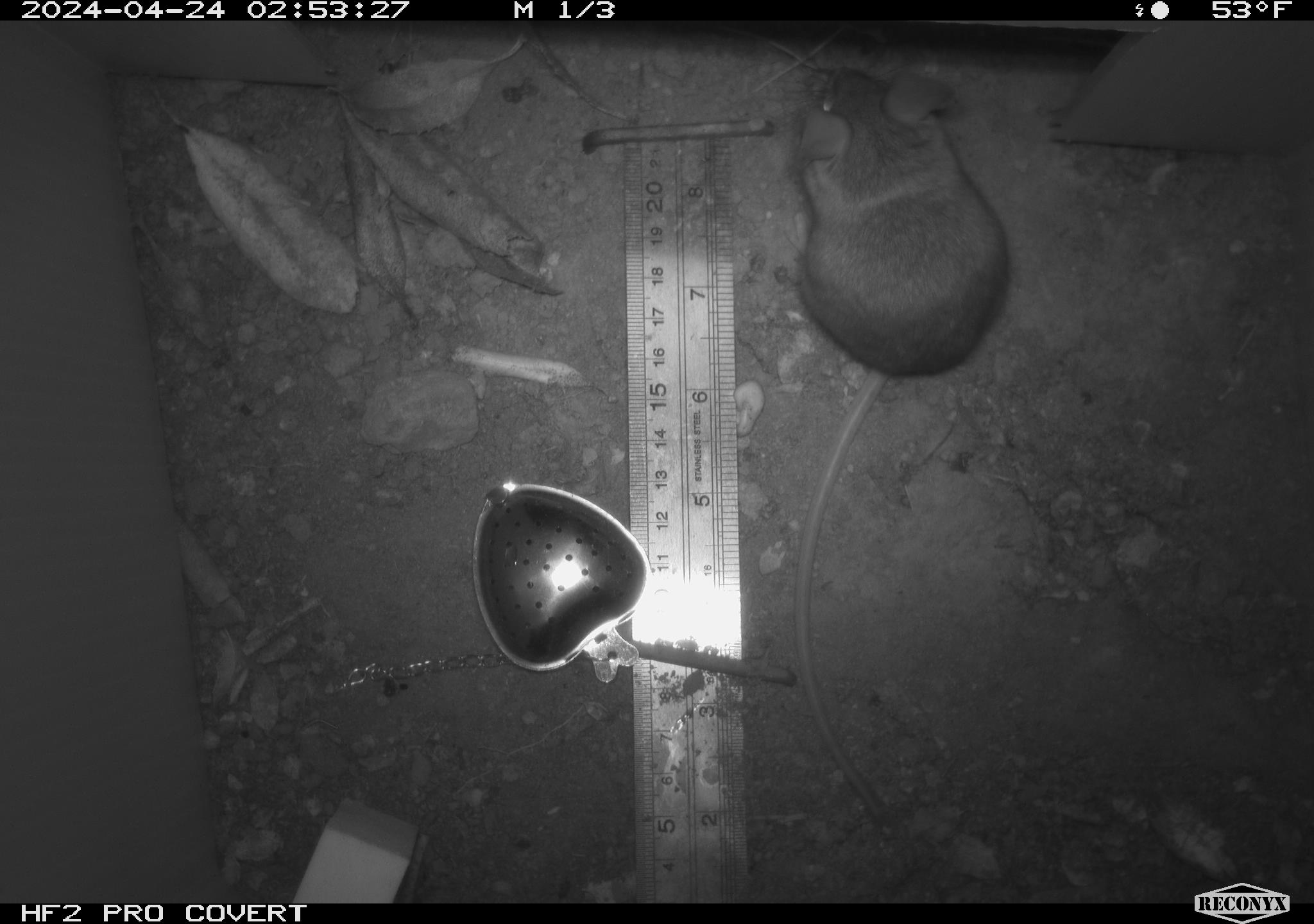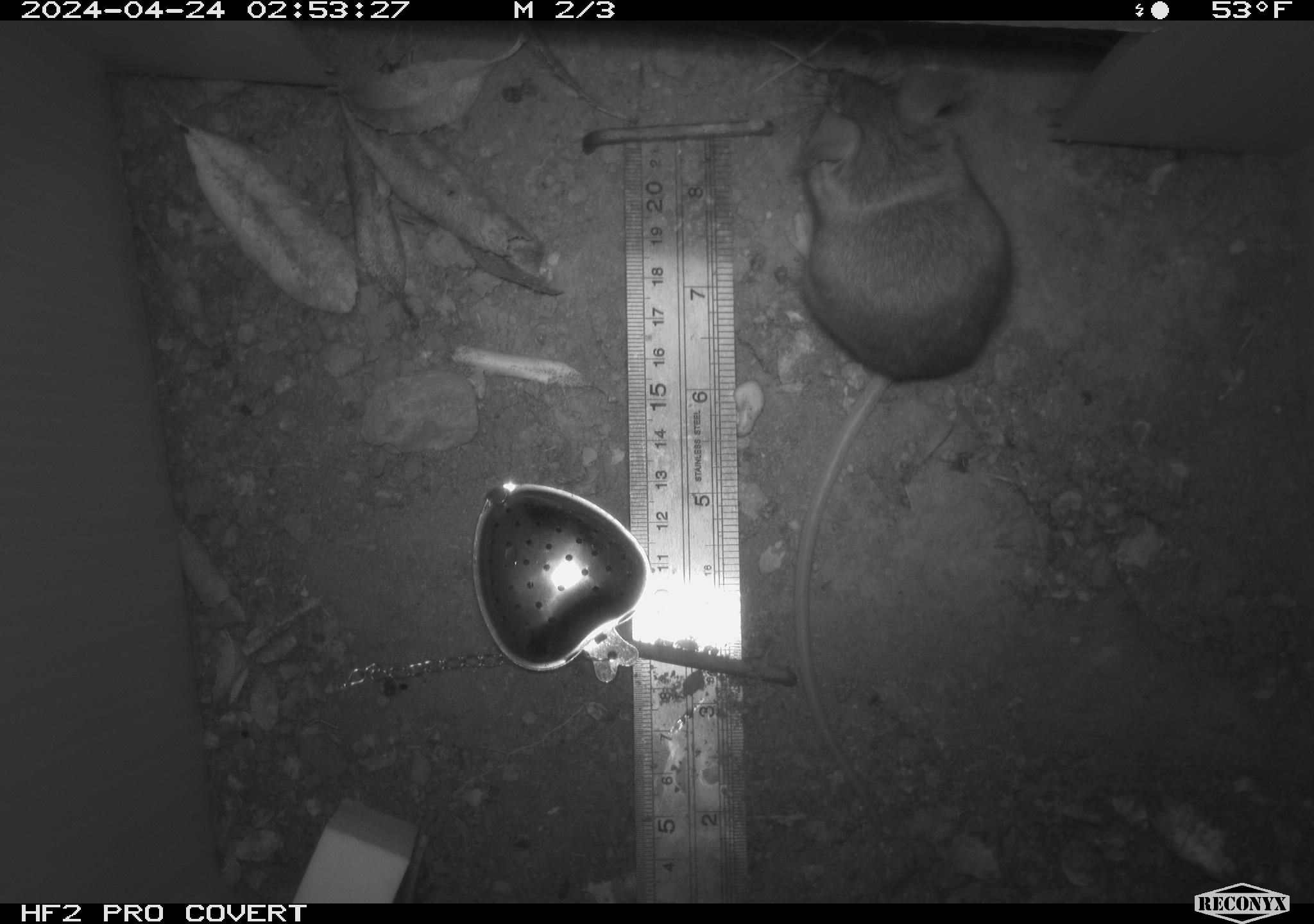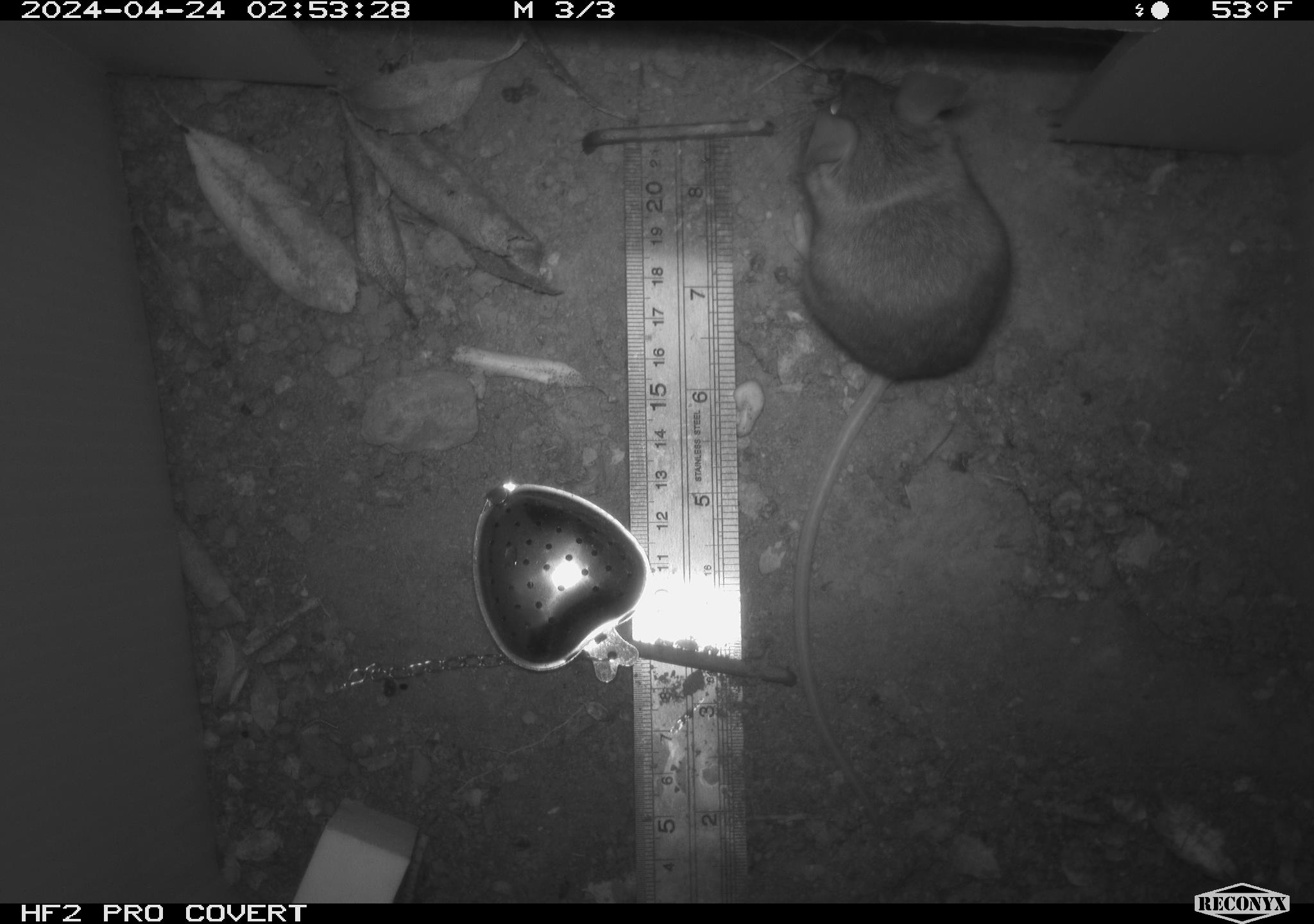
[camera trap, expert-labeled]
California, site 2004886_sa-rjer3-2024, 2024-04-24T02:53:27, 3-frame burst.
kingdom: Animalia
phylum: Chordata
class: Mammalia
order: Rodentia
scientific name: Rodentia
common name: mouse species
Mouse species (Rodentia).